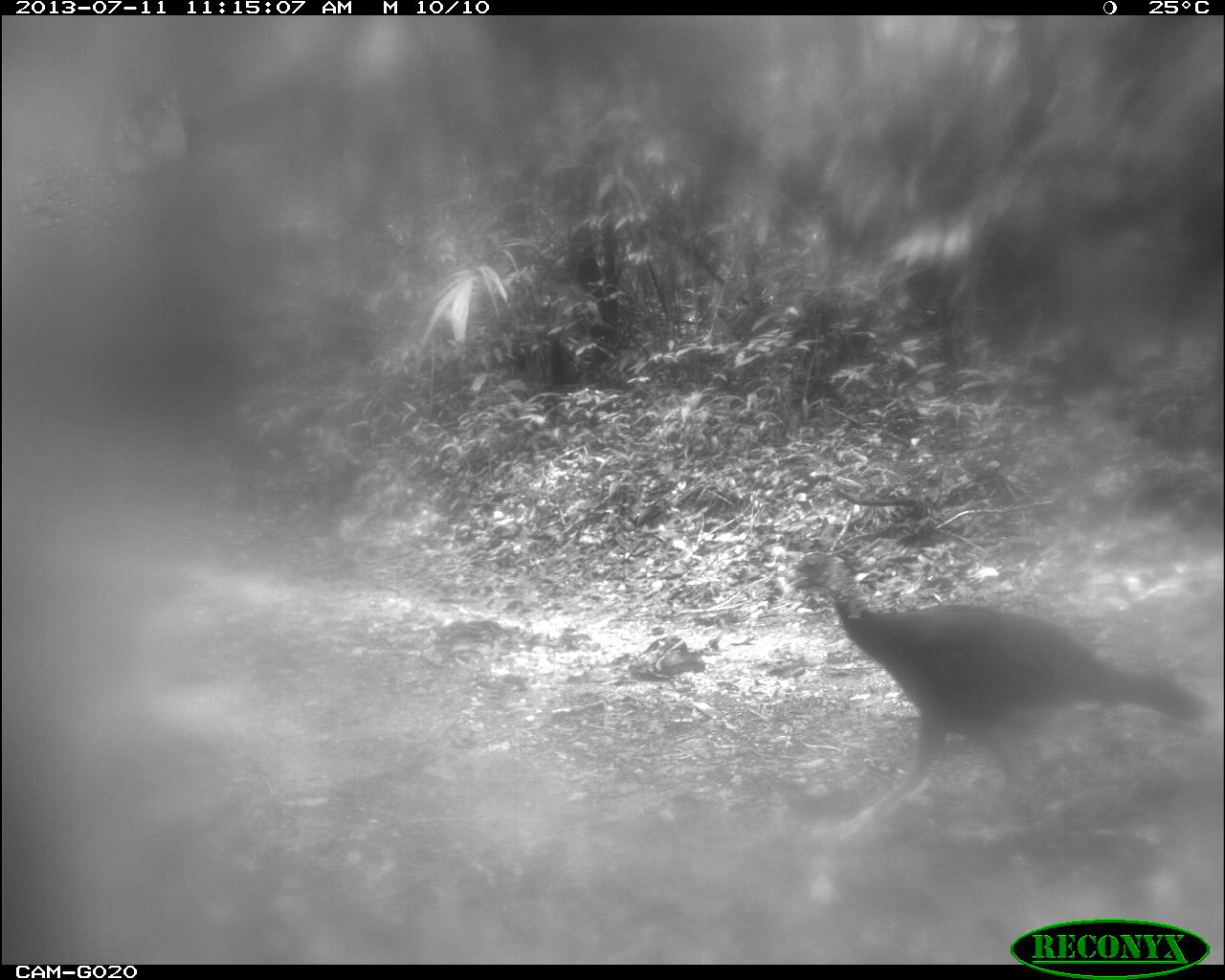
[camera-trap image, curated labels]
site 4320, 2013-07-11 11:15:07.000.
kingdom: Animalia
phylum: Chordata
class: Aves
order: Galliformes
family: Cracidae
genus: Crax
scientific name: Crax rubra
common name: great curassow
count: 1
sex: female